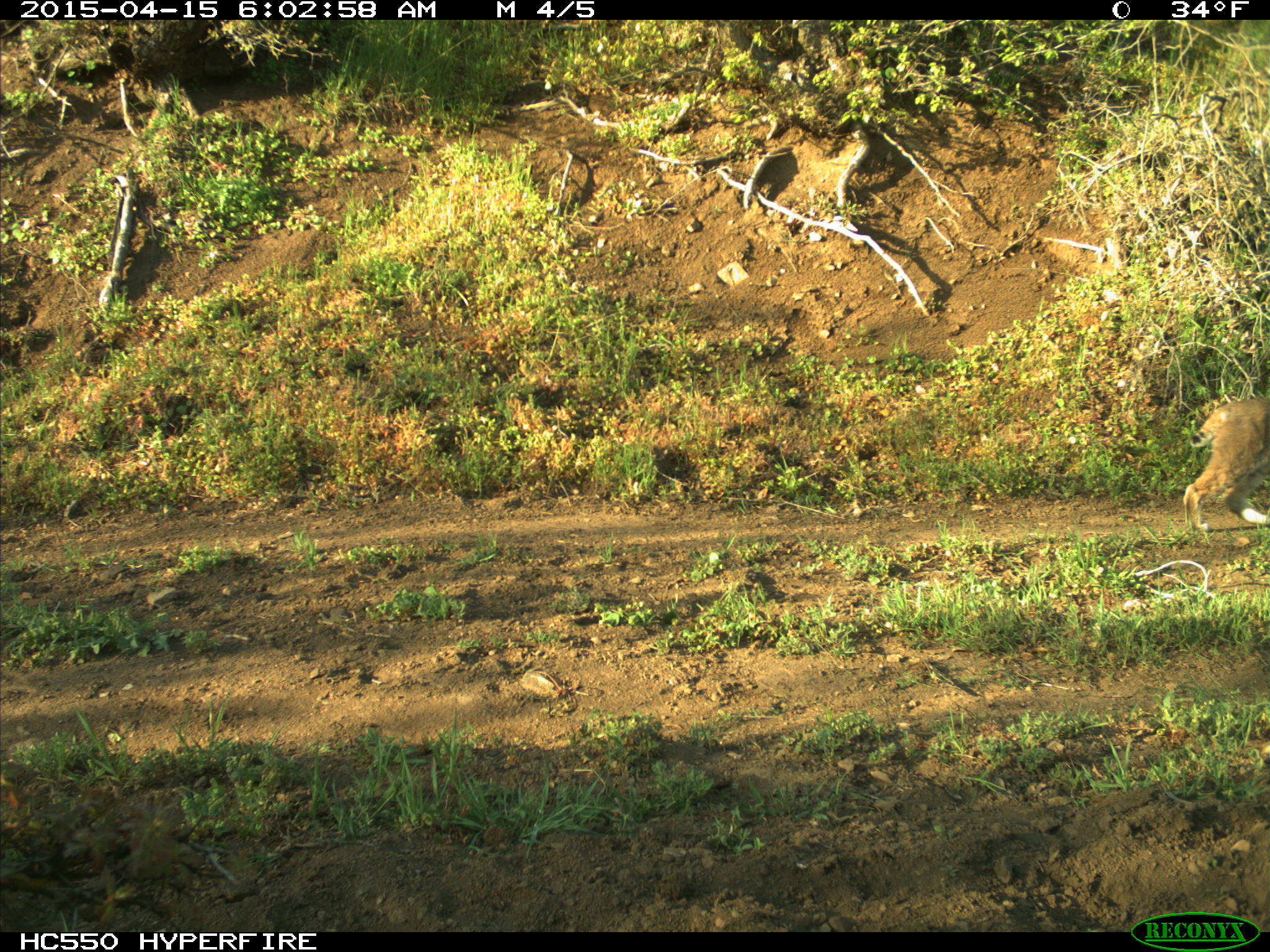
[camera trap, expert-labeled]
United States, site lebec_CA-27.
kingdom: Animalia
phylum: Chordata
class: Mammalia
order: Carnivora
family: Felidae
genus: Lynx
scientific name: Lynx rufus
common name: bobcat